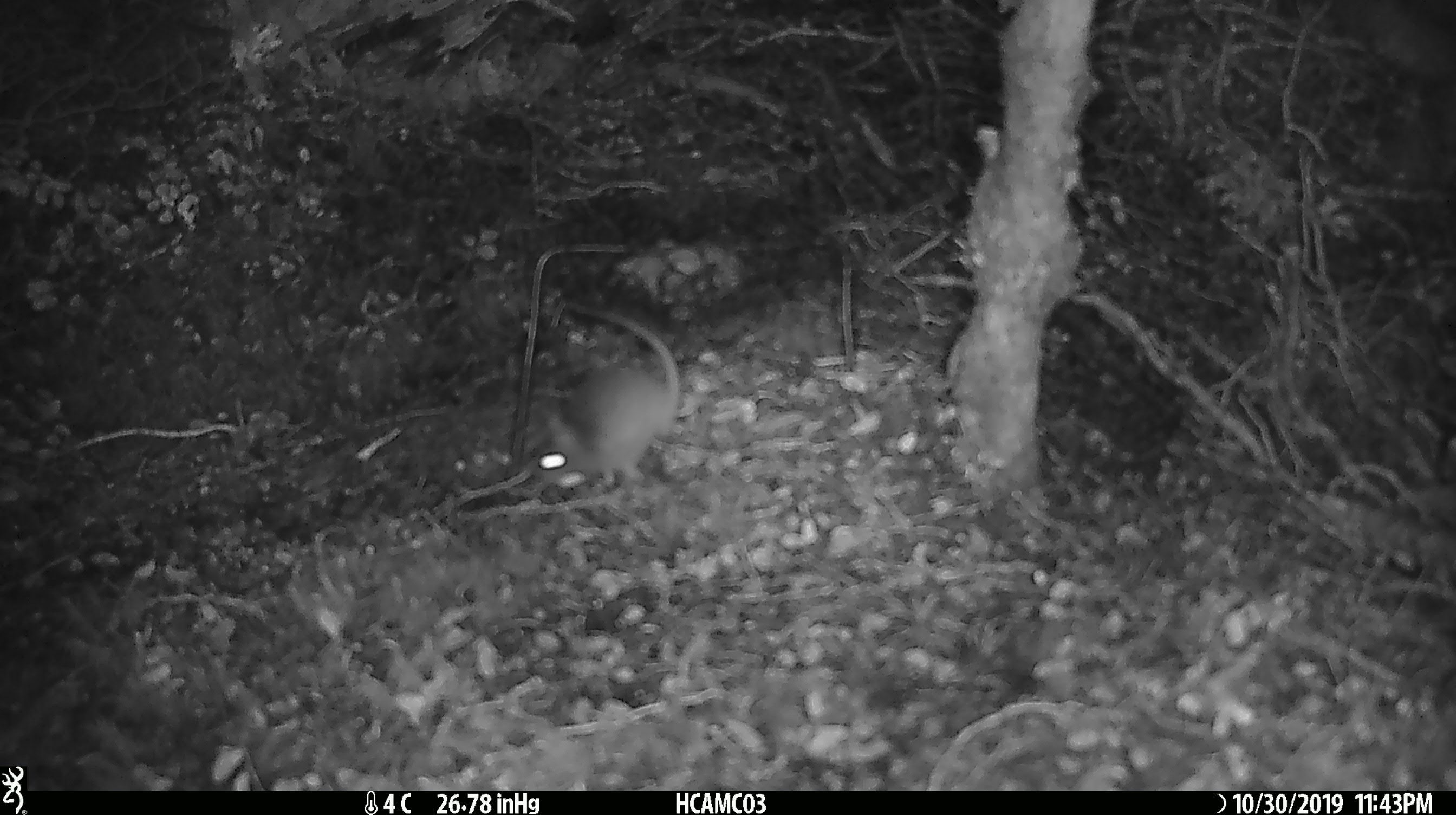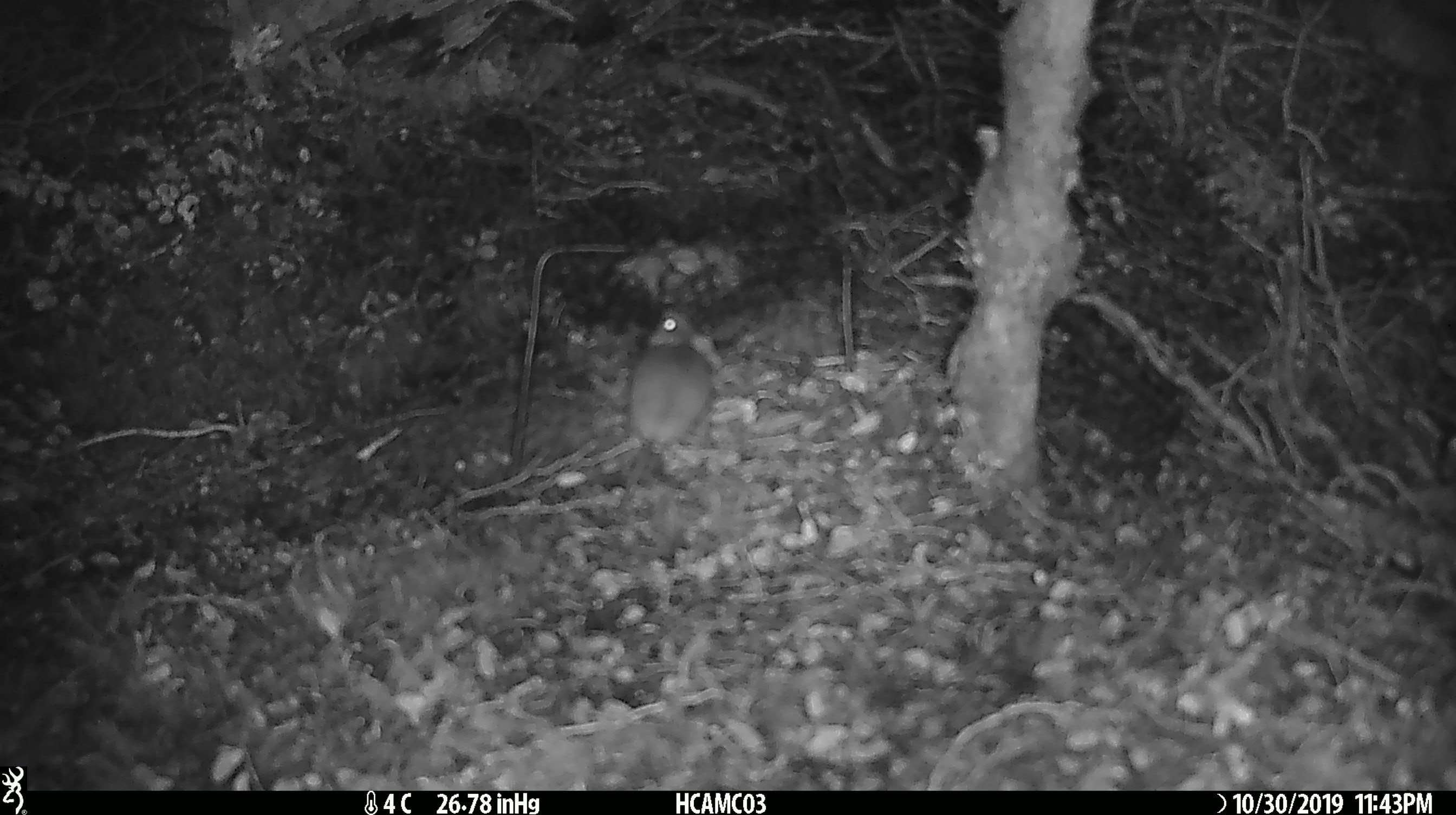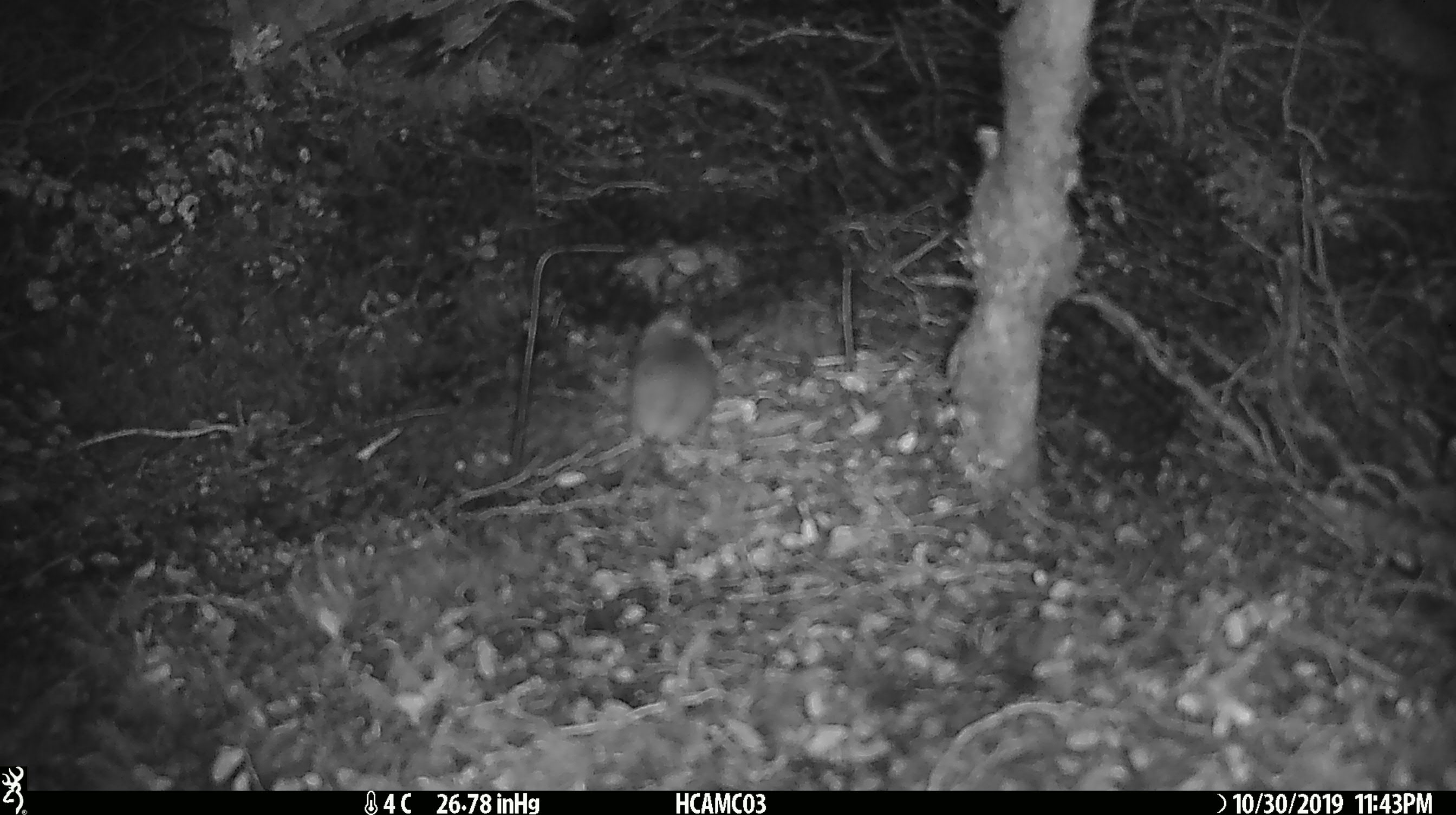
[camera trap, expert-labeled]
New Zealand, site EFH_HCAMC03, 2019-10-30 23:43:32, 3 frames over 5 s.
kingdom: Animalia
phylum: Chordata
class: Mammalia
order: Rodentia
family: Muridae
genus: Mus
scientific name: Mus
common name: mouse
Mouse (Mus).